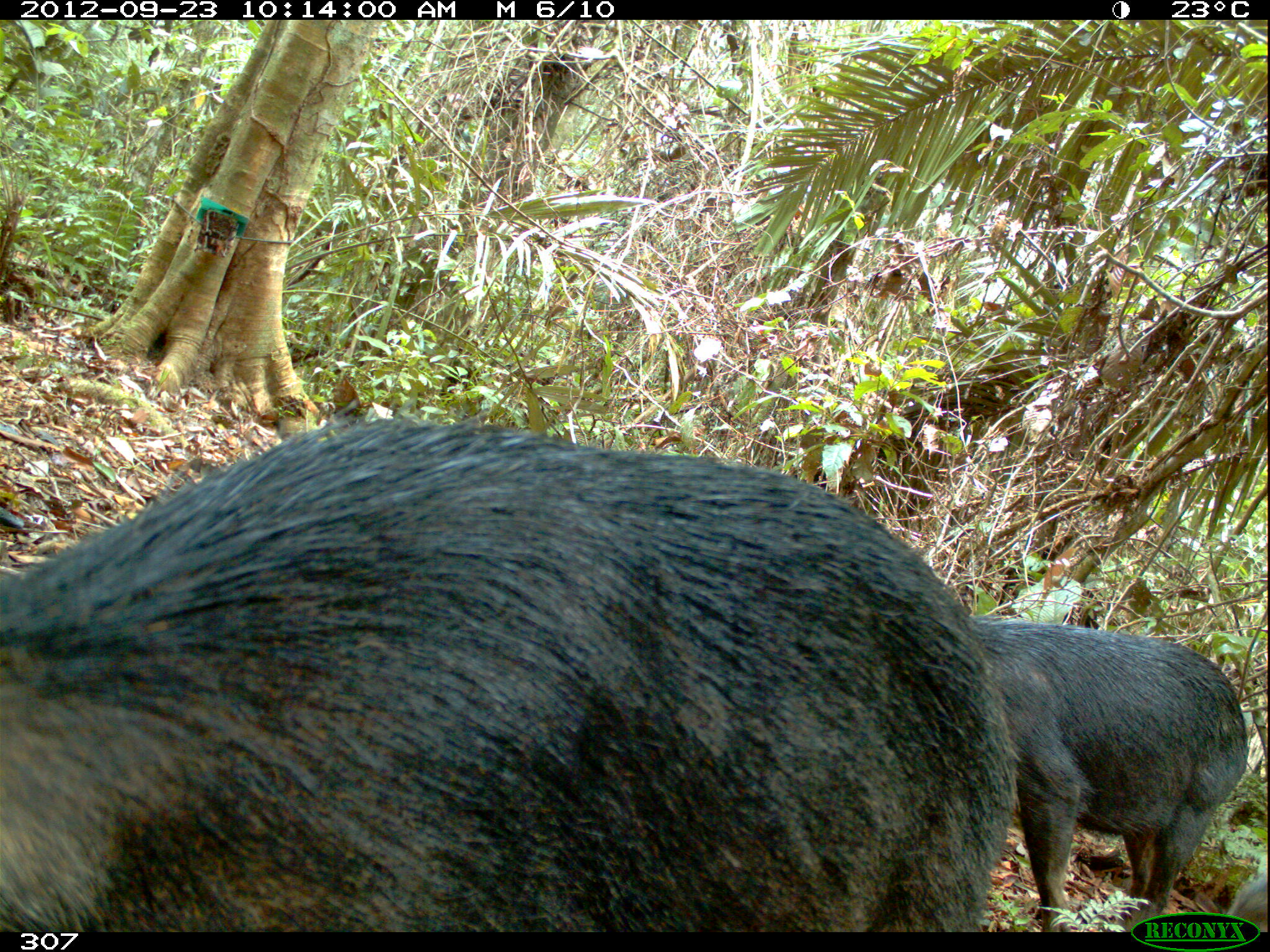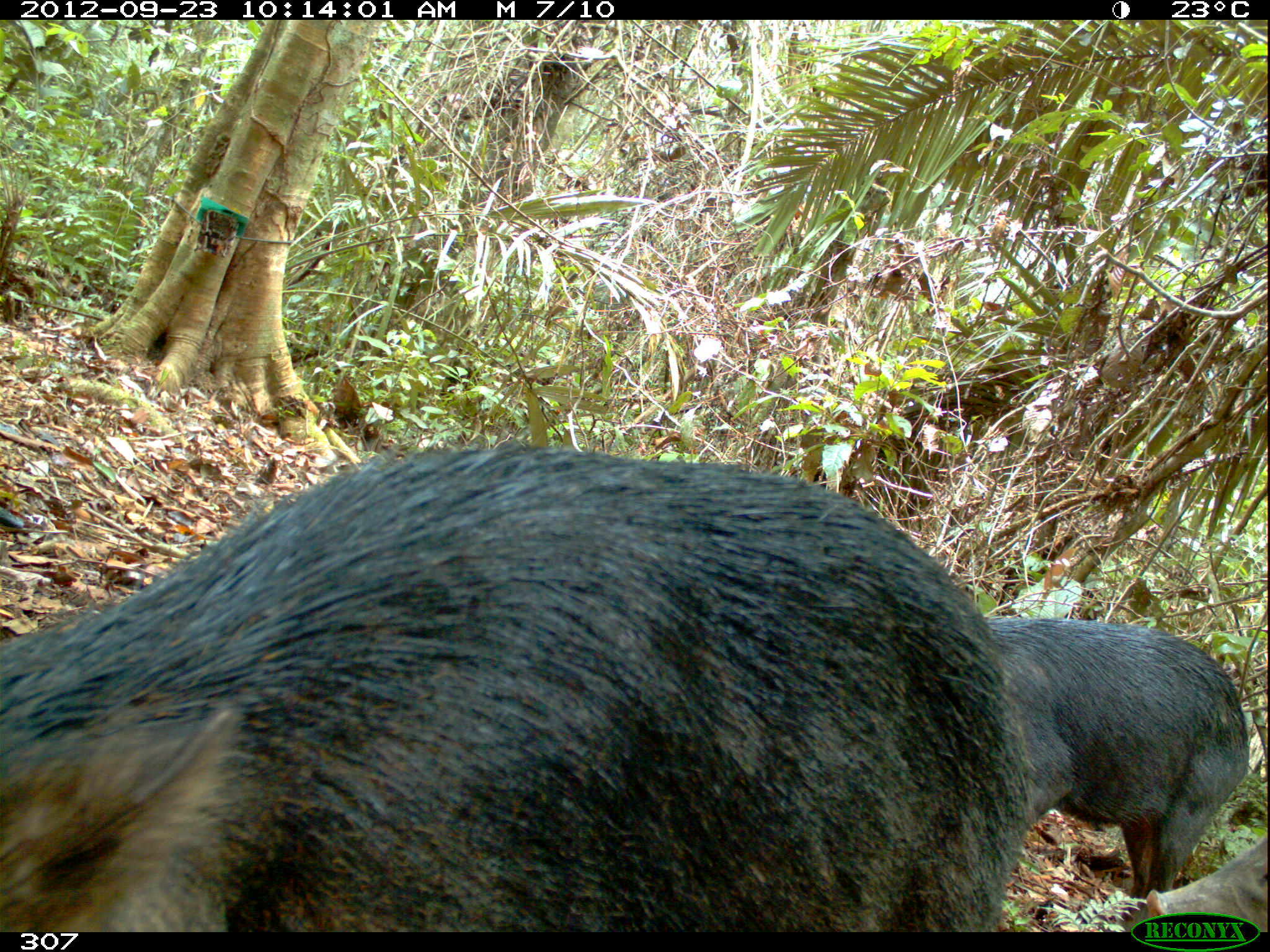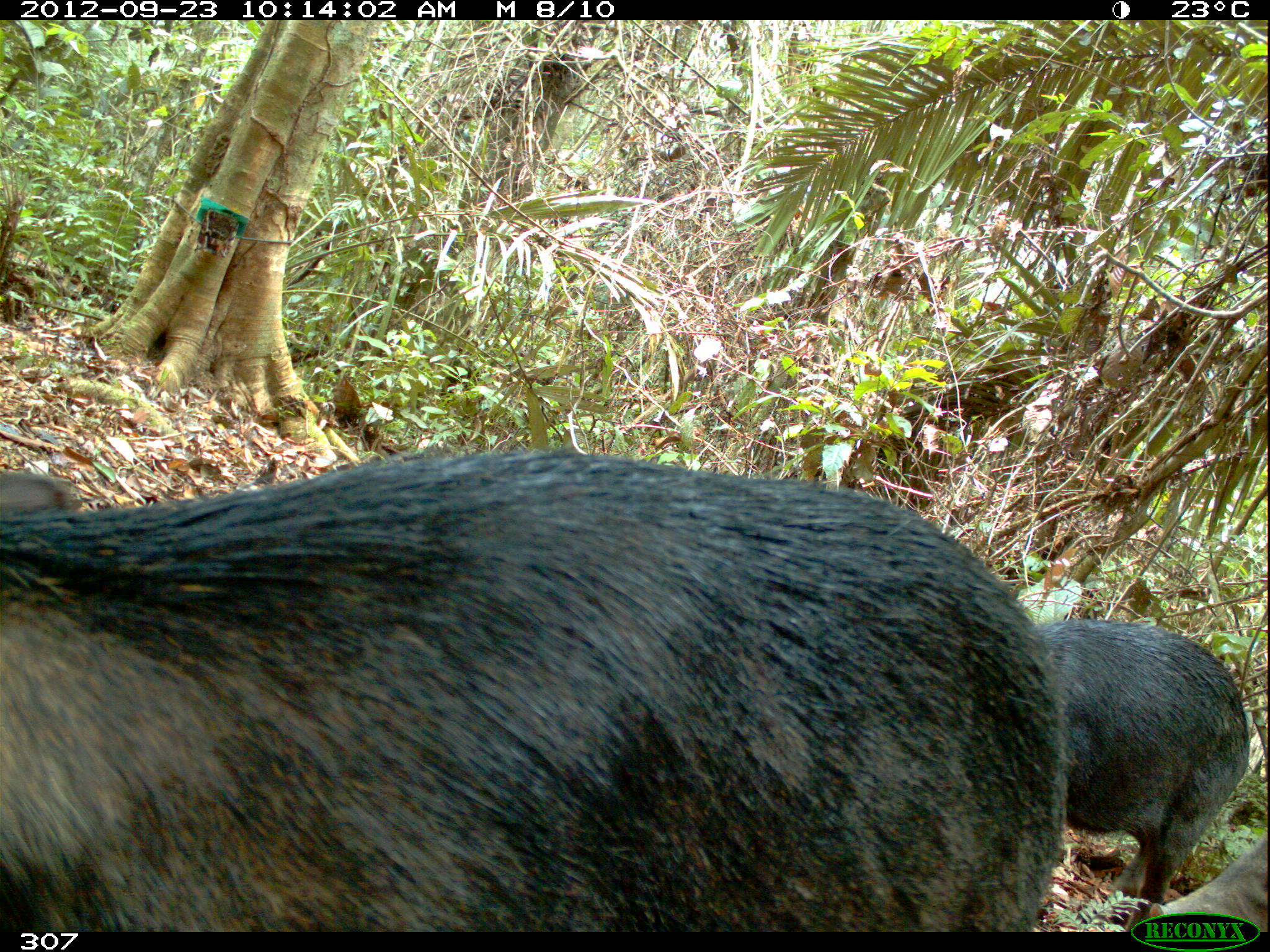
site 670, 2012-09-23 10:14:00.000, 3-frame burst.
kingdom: Animalia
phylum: Chordata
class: Mammalia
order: Artiodactyla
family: Tayassuidae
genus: Tayassu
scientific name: Tayassu pecari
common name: white-lipped peccary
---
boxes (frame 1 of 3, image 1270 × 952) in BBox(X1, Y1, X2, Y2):
tayassu pecari: BBox(0, 395, 1017, 932); BBox(973, 608, 1250, 933); BBox(1227, 878, 1268, 928)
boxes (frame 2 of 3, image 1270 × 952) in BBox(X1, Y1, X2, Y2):
tayassu pecari: BBox(0, 430, 1032, 931); BBox(986, 611, 1252, 911); BBox(1143, 835, 1270, 935)